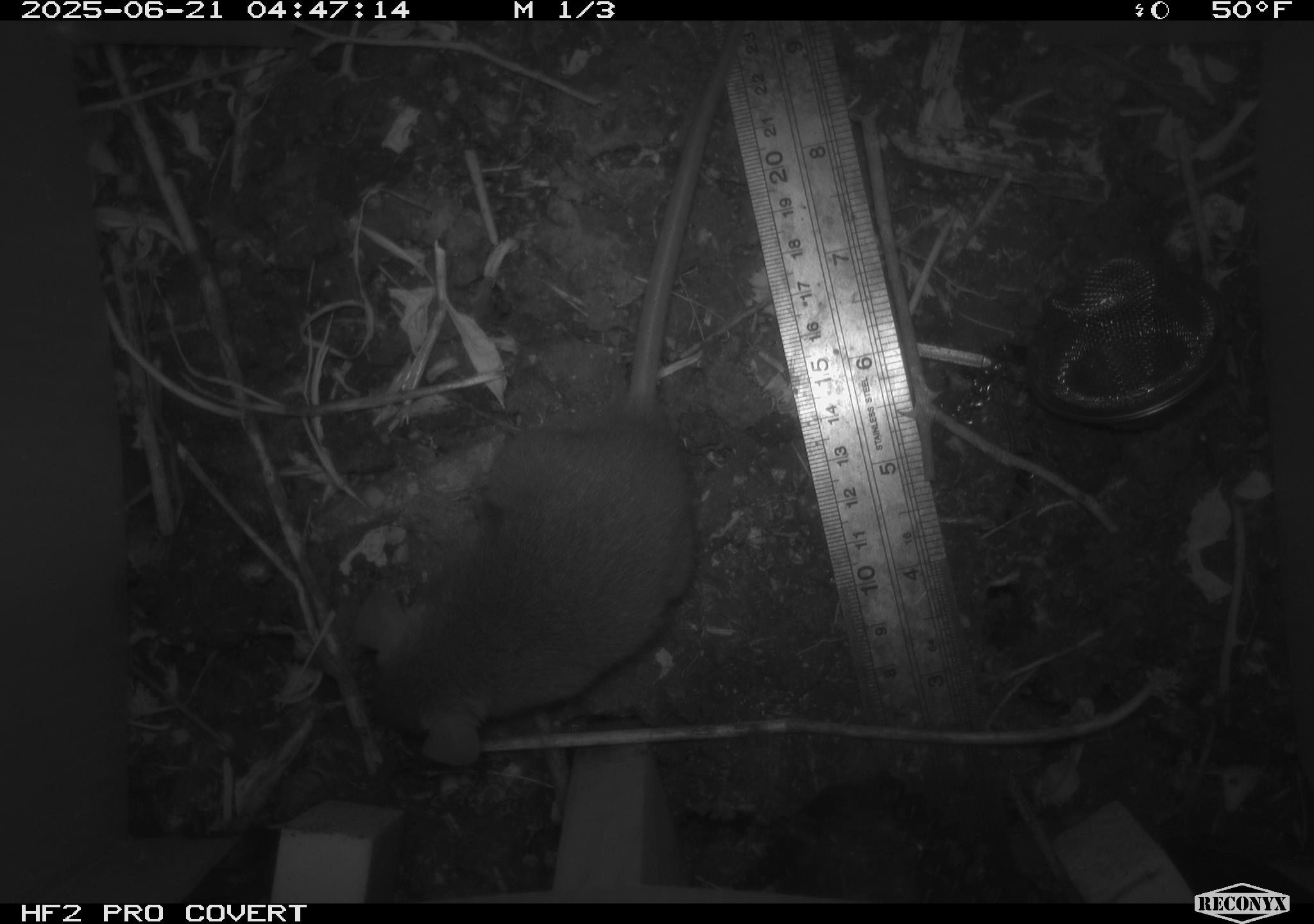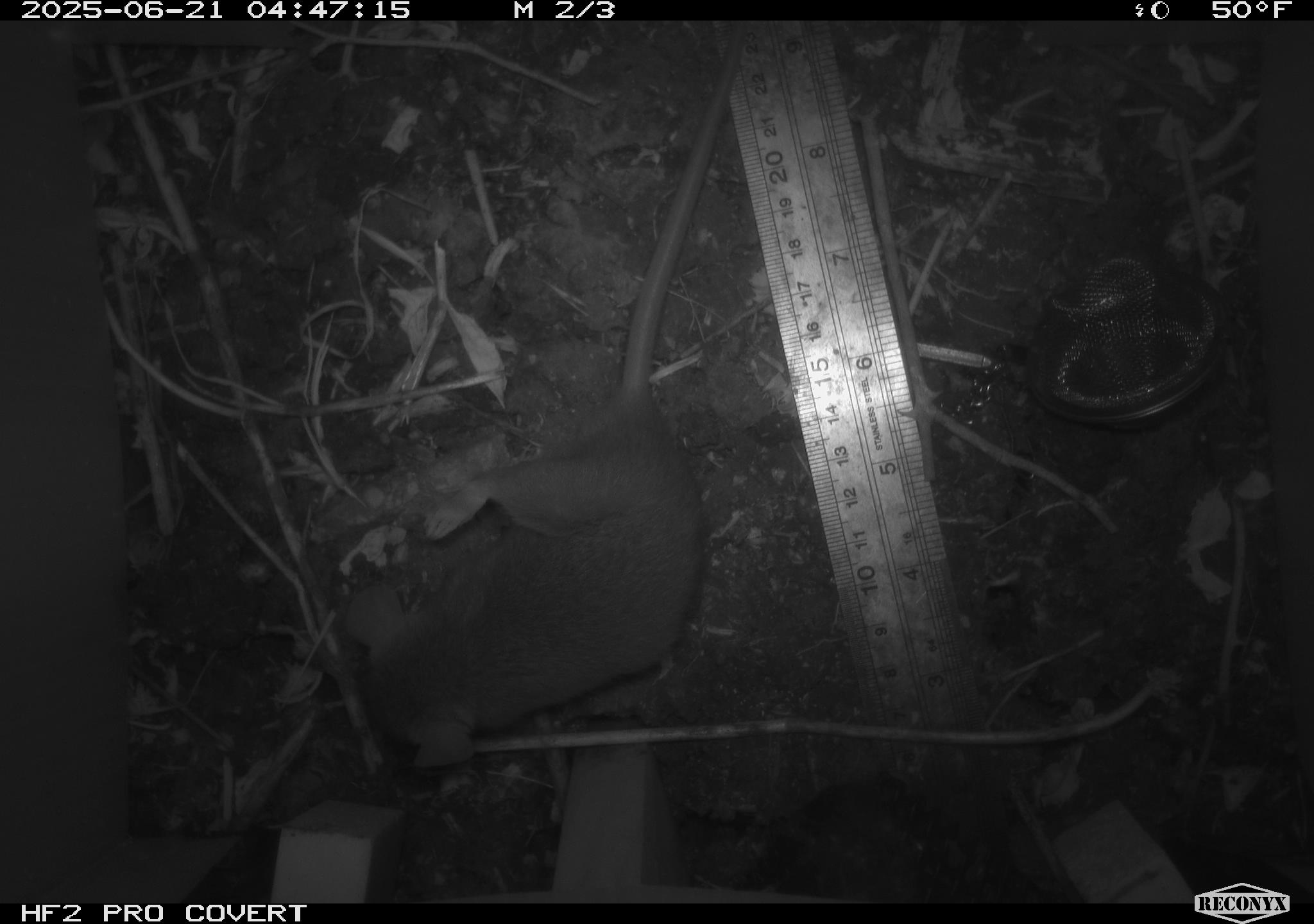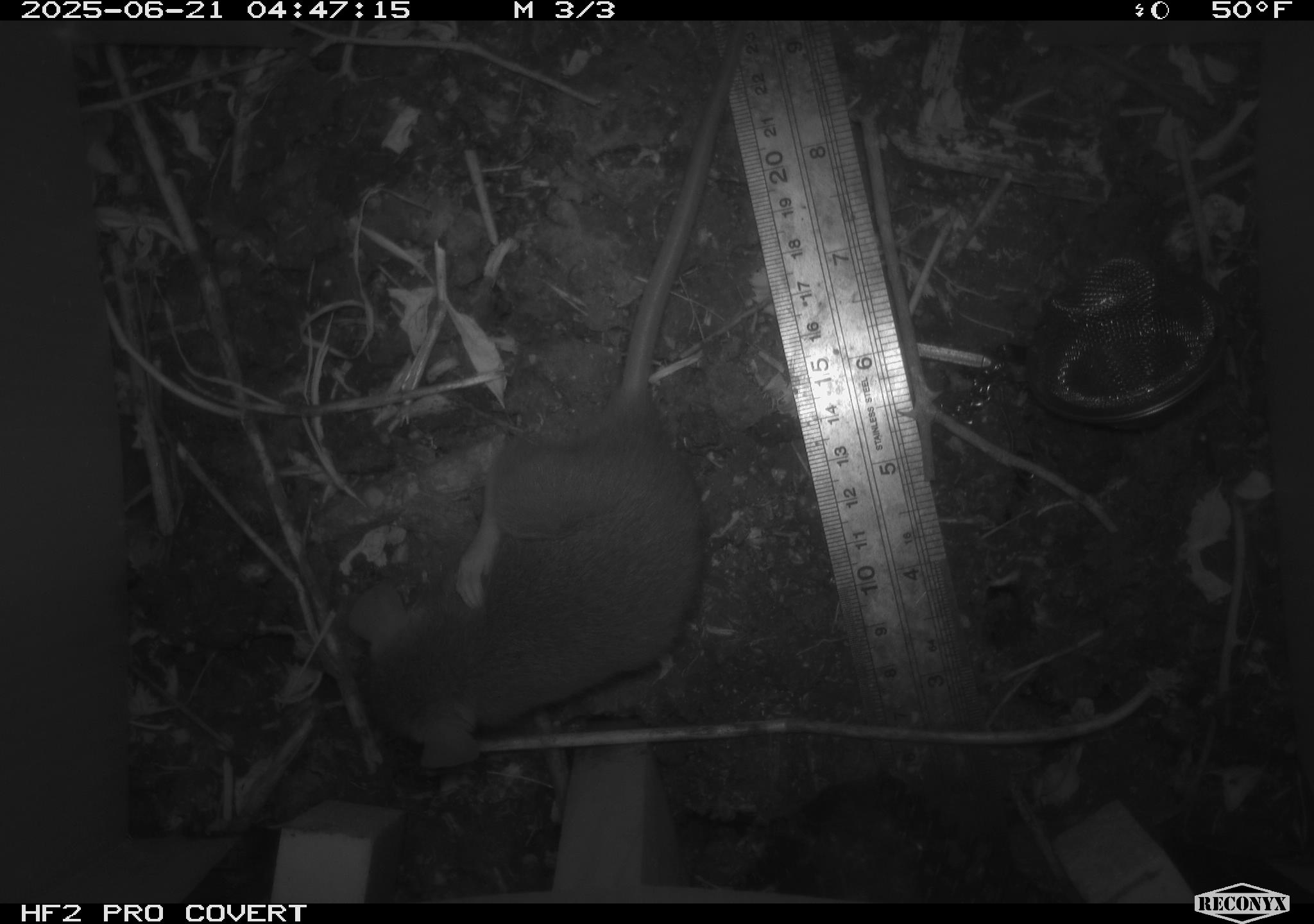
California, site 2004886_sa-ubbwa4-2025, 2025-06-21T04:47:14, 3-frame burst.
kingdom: Animalia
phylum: Chordata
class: Mammalia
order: Rodentia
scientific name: Rodentia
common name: rodent